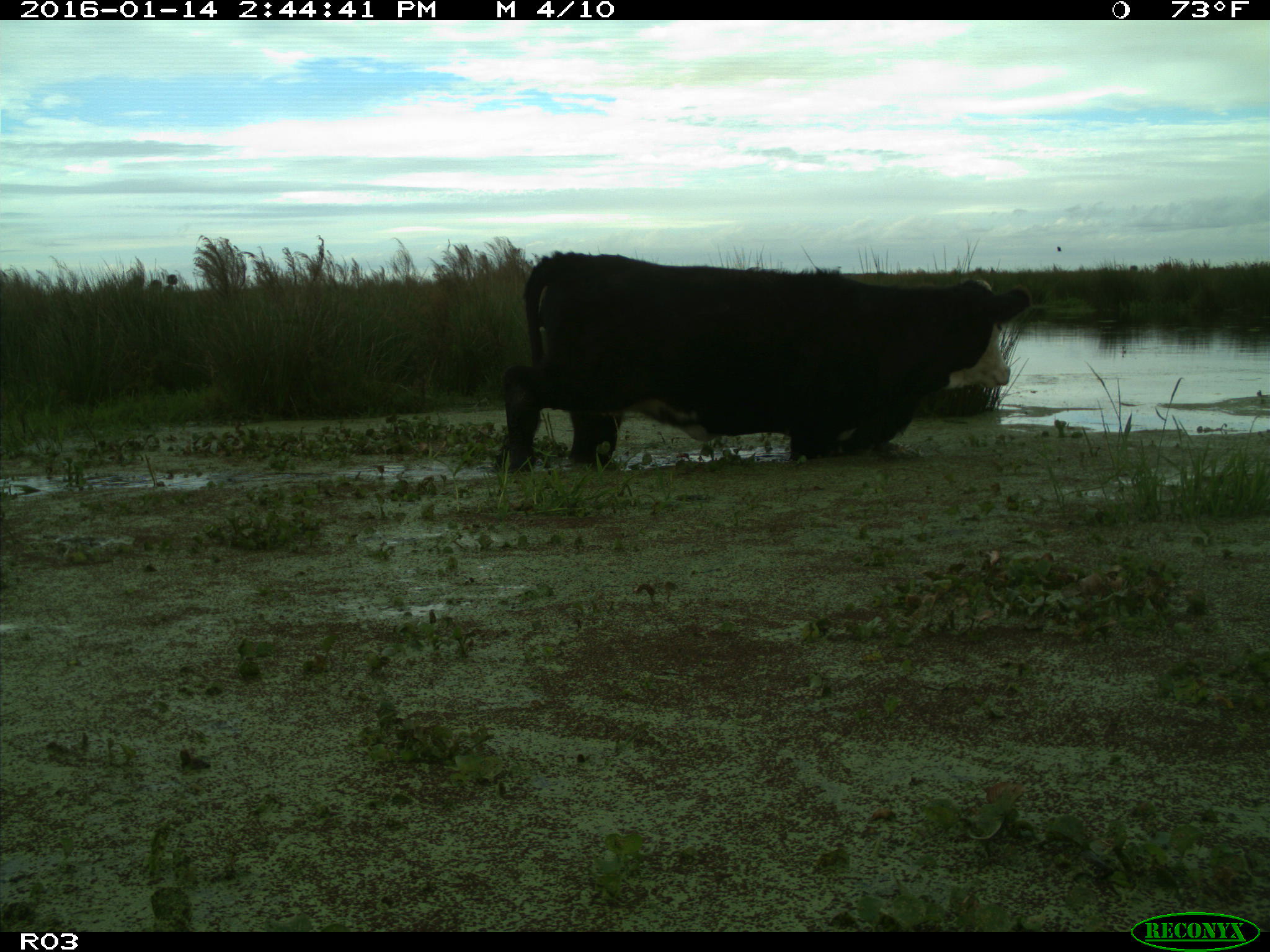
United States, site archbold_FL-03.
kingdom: Animalia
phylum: Chordata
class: Mammalia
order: Artiodactyla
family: Bovidae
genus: Bos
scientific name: Bos taurus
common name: domestic cow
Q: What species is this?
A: Bos taurus (domestic cow).